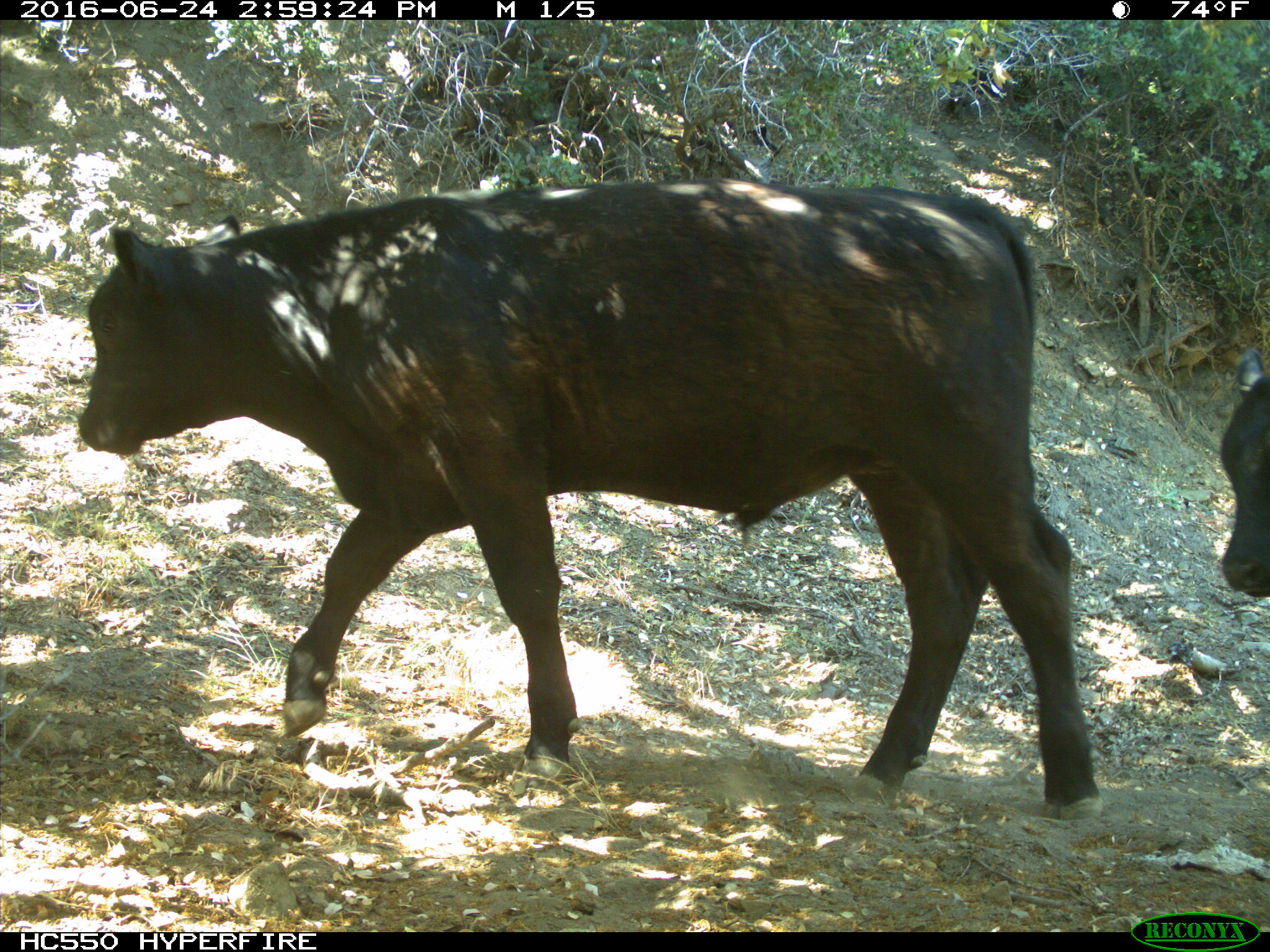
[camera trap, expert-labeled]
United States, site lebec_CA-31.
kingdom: Animalia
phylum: Chordata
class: Mammalia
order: Artiodactyla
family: Bovidae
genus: Bos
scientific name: Bos taurus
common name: domestic cow